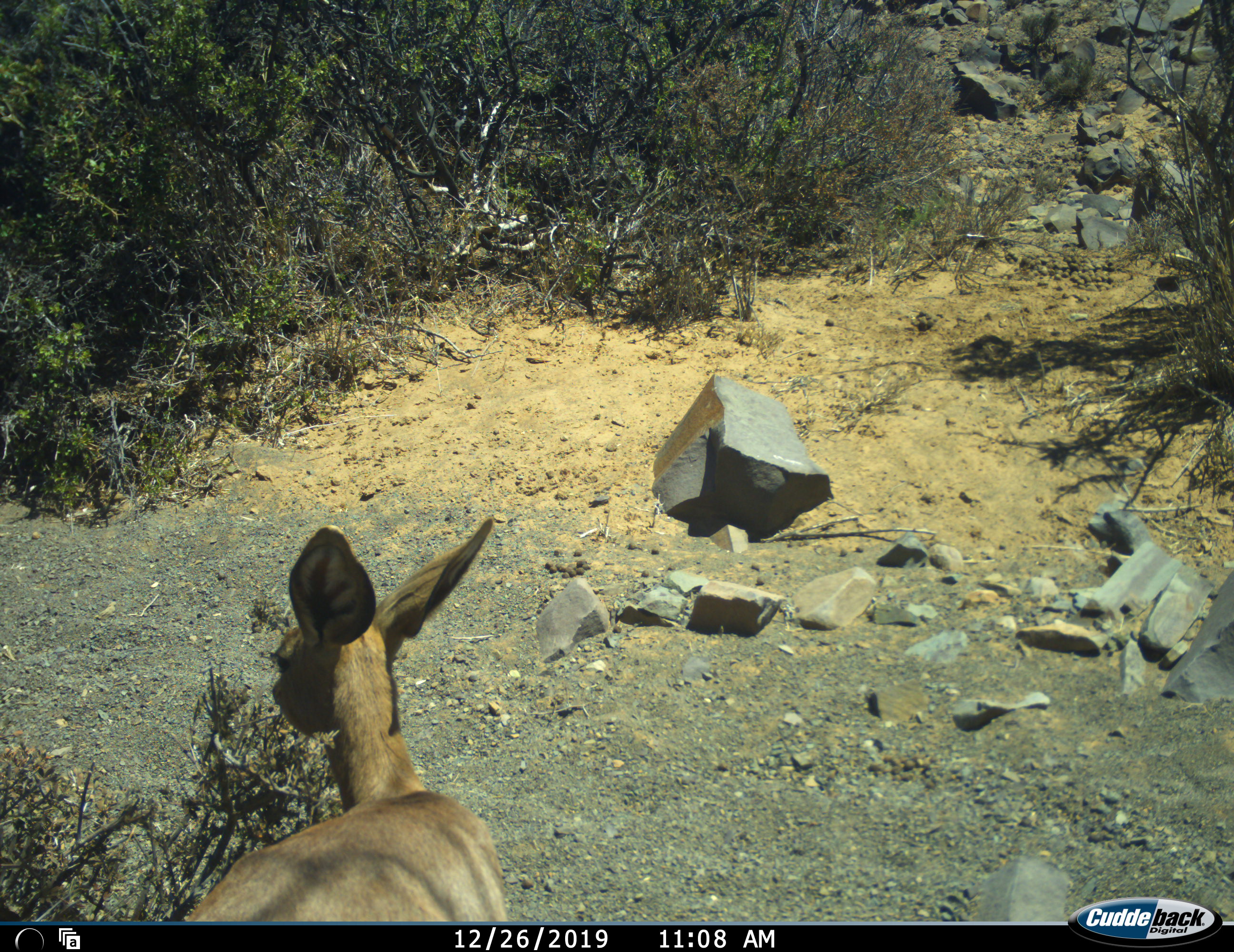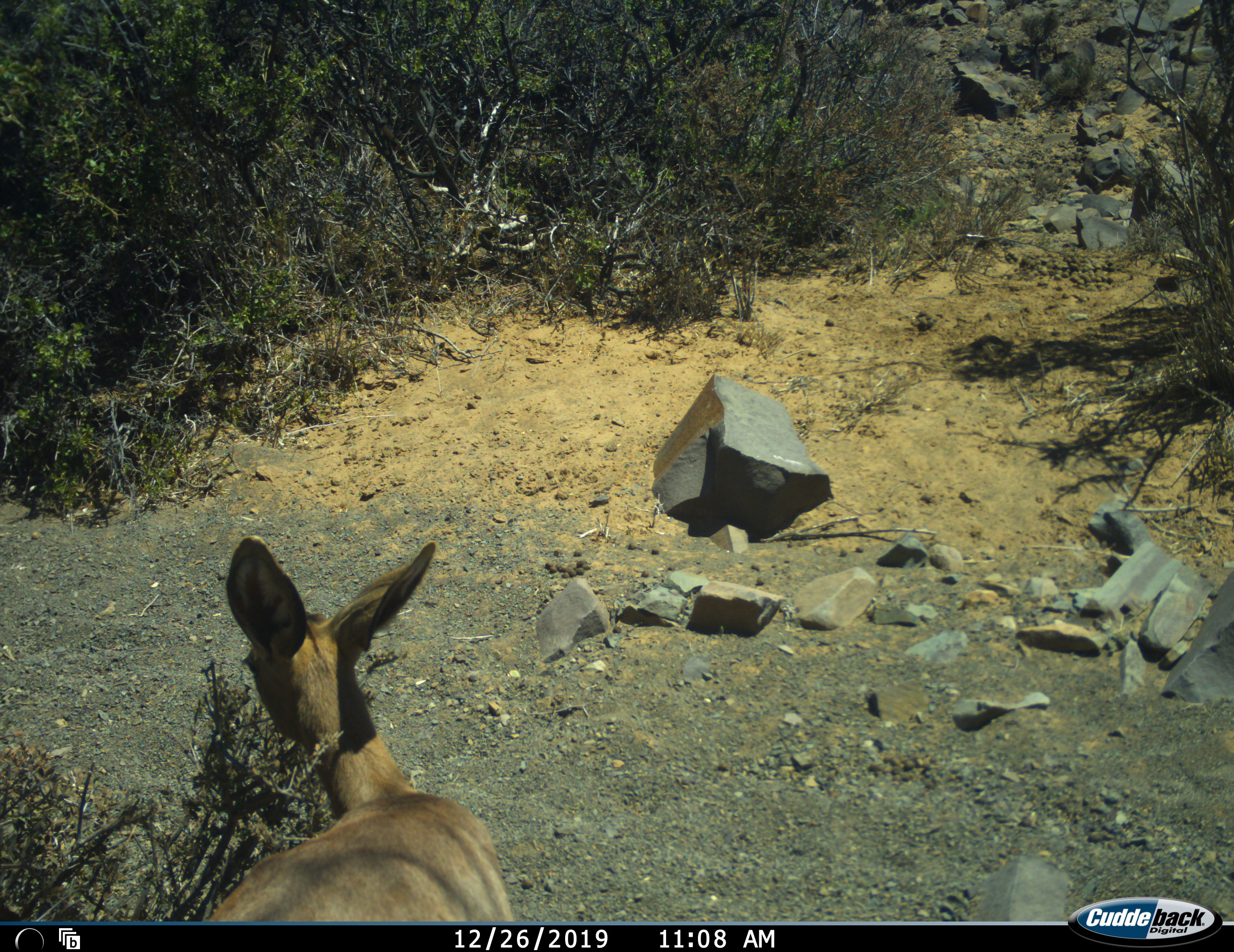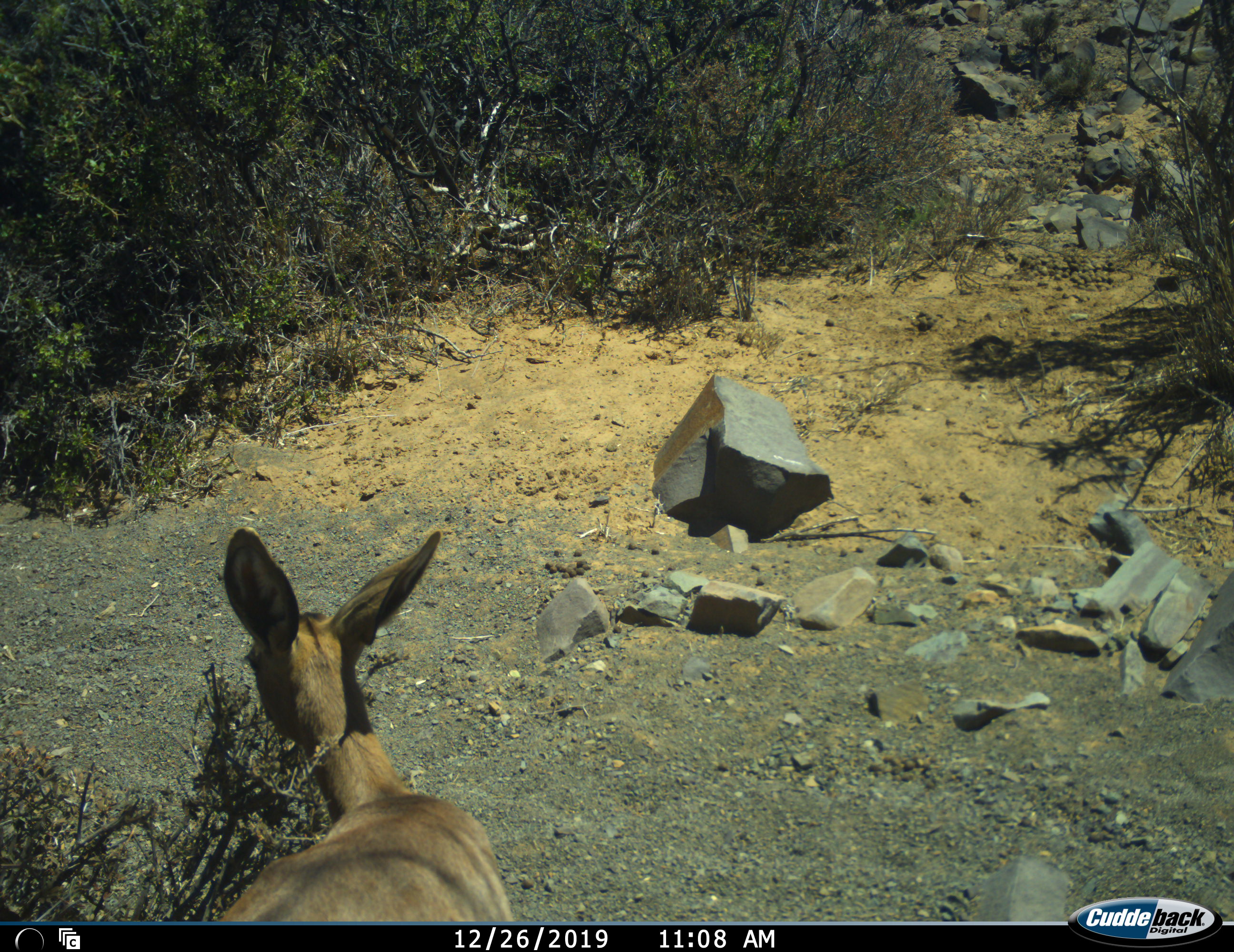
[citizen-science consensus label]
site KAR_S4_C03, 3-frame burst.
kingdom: Animalia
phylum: Chordata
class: Mammalia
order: Artiodactyla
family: Bovidae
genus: Raphicerus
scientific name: Raphicerus campestris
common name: steenbok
Steenbok (Raphicerus campestris), count 1. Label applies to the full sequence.